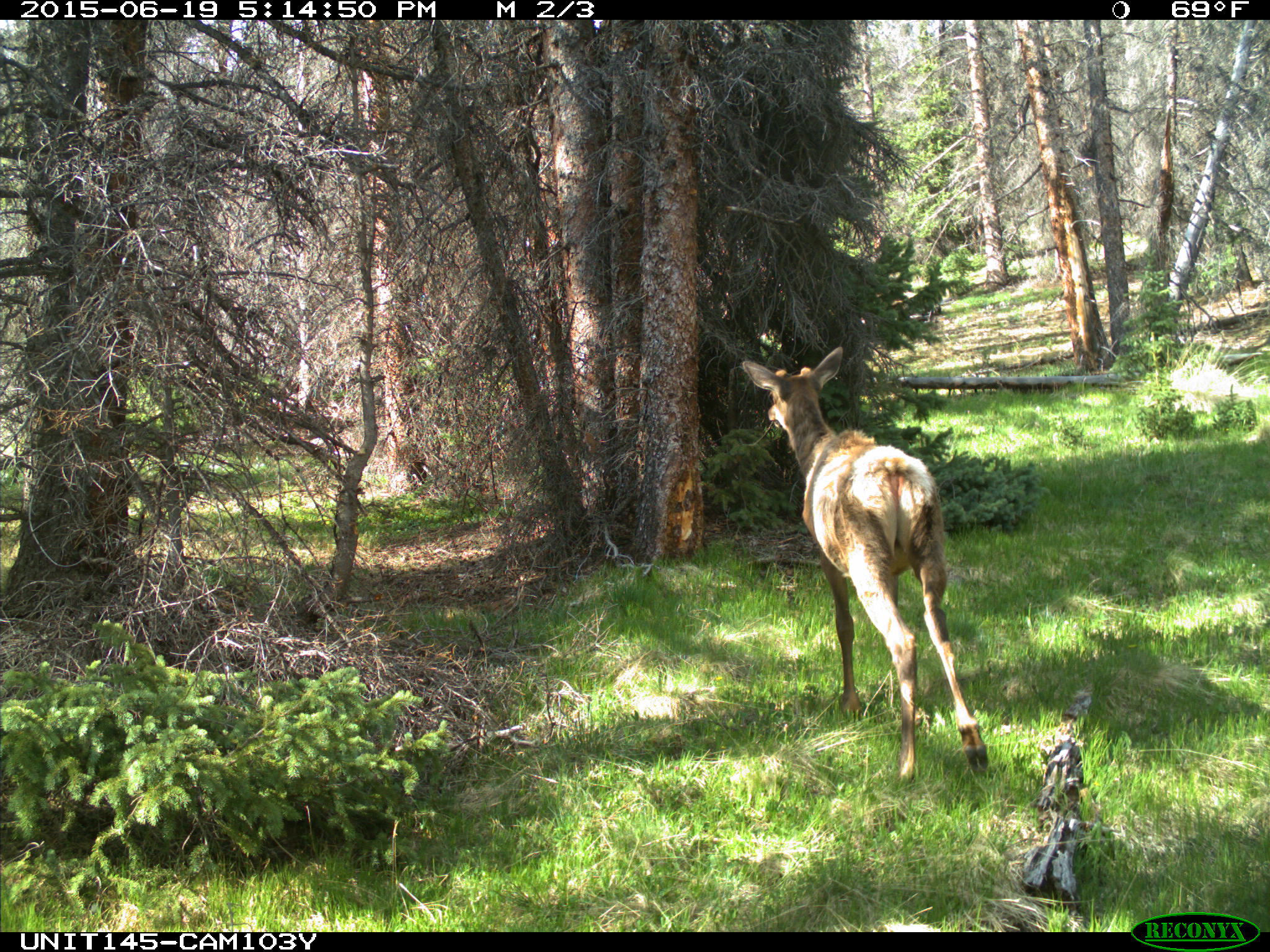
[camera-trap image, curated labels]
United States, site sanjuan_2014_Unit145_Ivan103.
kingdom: Animalia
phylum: Chordata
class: Mammalia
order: Artiodactyla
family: Cervidae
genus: Cervus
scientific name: Cervus elaphus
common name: red deer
Cervus elaphus (red deer).